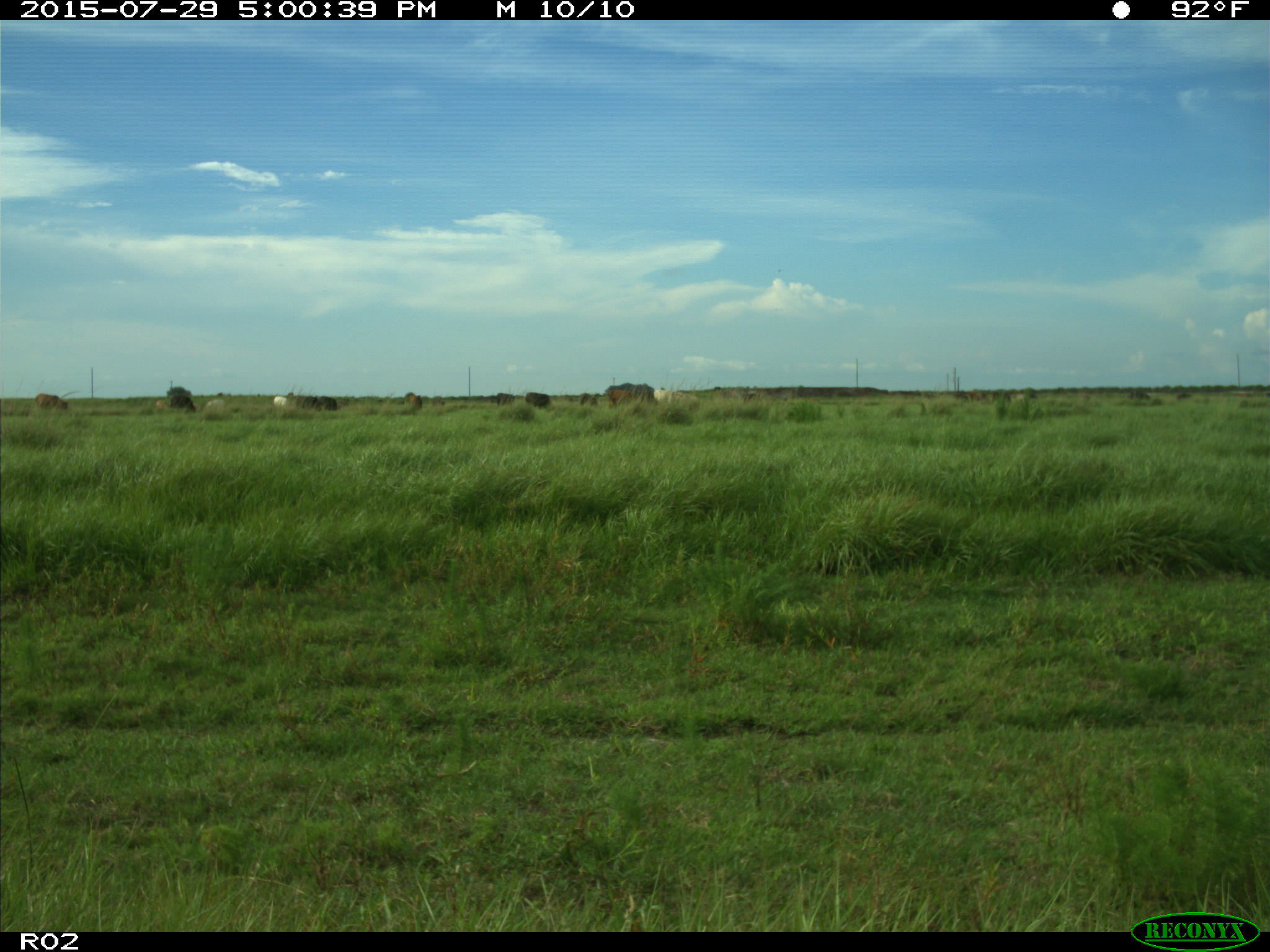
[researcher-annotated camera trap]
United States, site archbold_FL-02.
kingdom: Animalia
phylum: Chordata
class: Mammalia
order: Artiodactyla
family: Bovidae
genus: Bos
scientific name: Bos taurus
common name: domestic cow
Bos taurus (domestic cow).